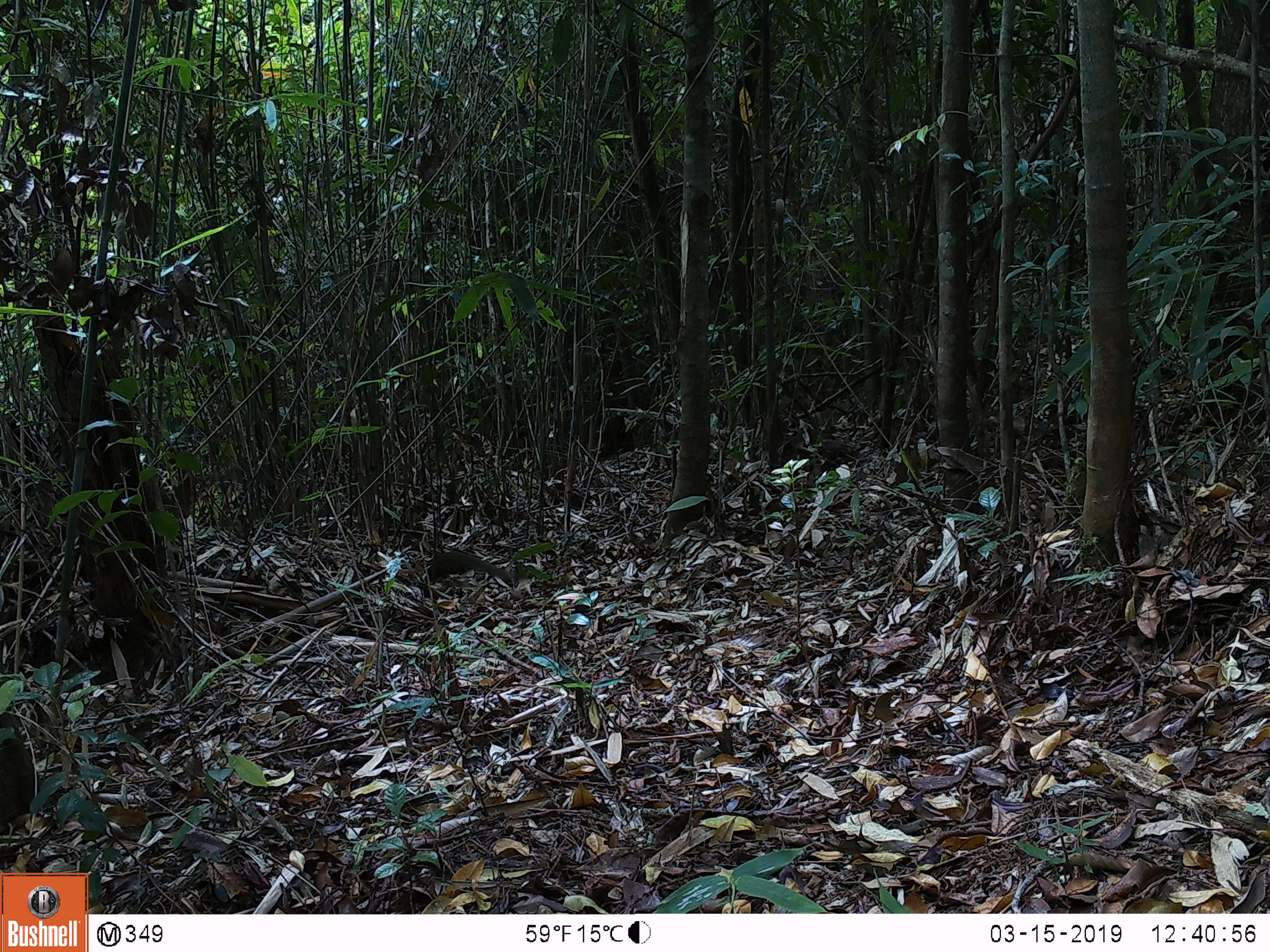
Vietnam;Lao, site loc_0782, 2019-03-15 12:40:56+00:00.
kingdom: Animalia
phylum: Chordata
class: Mammalia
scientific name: Mammalia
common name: mammal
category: unidentified small mammal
Unidentified small mammal (mammal) (Mammalia). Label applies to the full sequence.